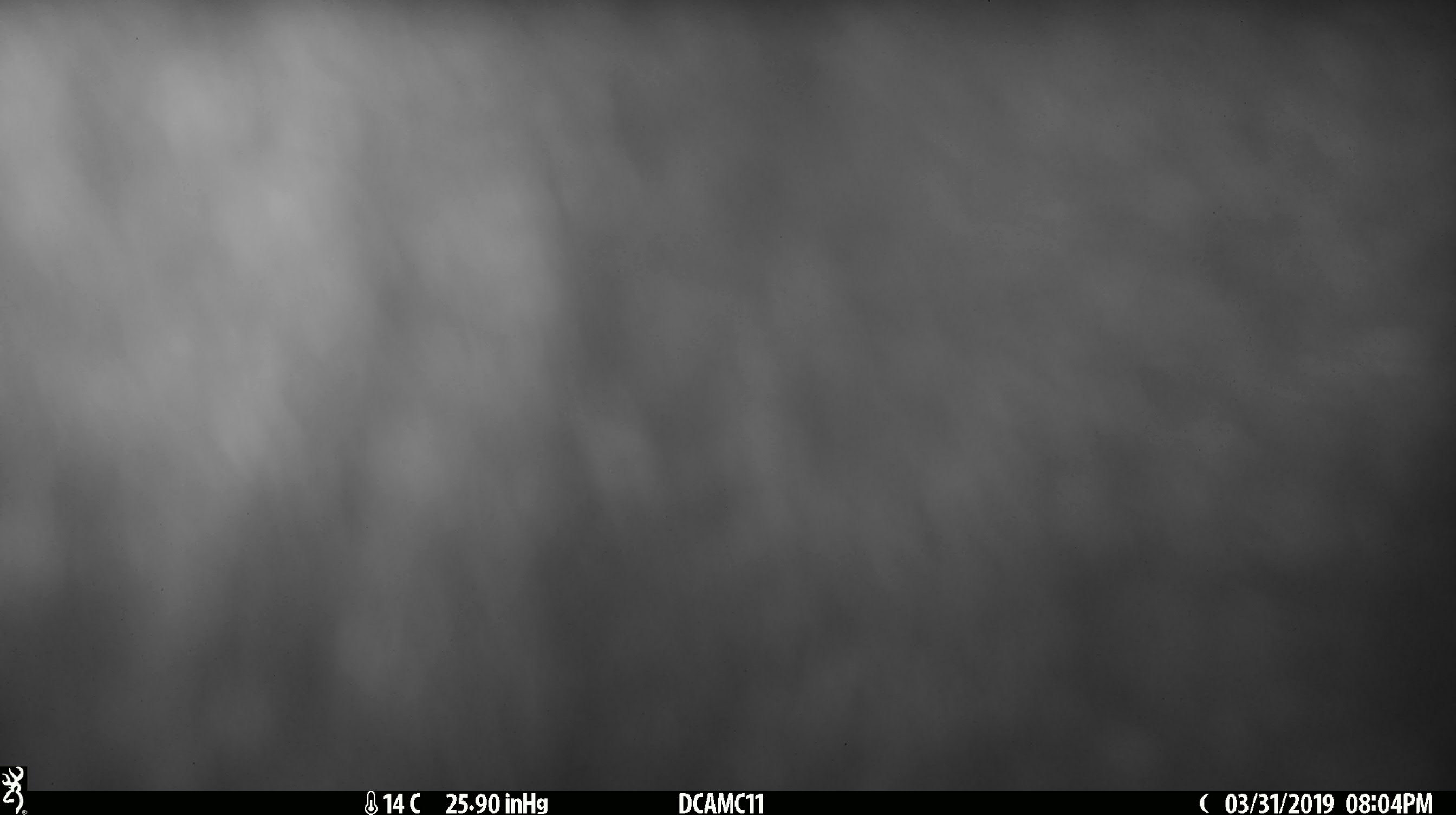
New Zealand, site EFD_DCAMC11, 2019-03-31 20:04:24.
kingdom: Animalia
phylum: Chordata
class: Mammalia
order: Diprotodontia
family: Phalangeridae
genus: Trichosurus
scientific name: Trichosurus vulpecula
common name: common brushtail possum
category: possum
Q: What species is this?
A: Possum (common brushtail possum) (Trichosurus vulpecula).